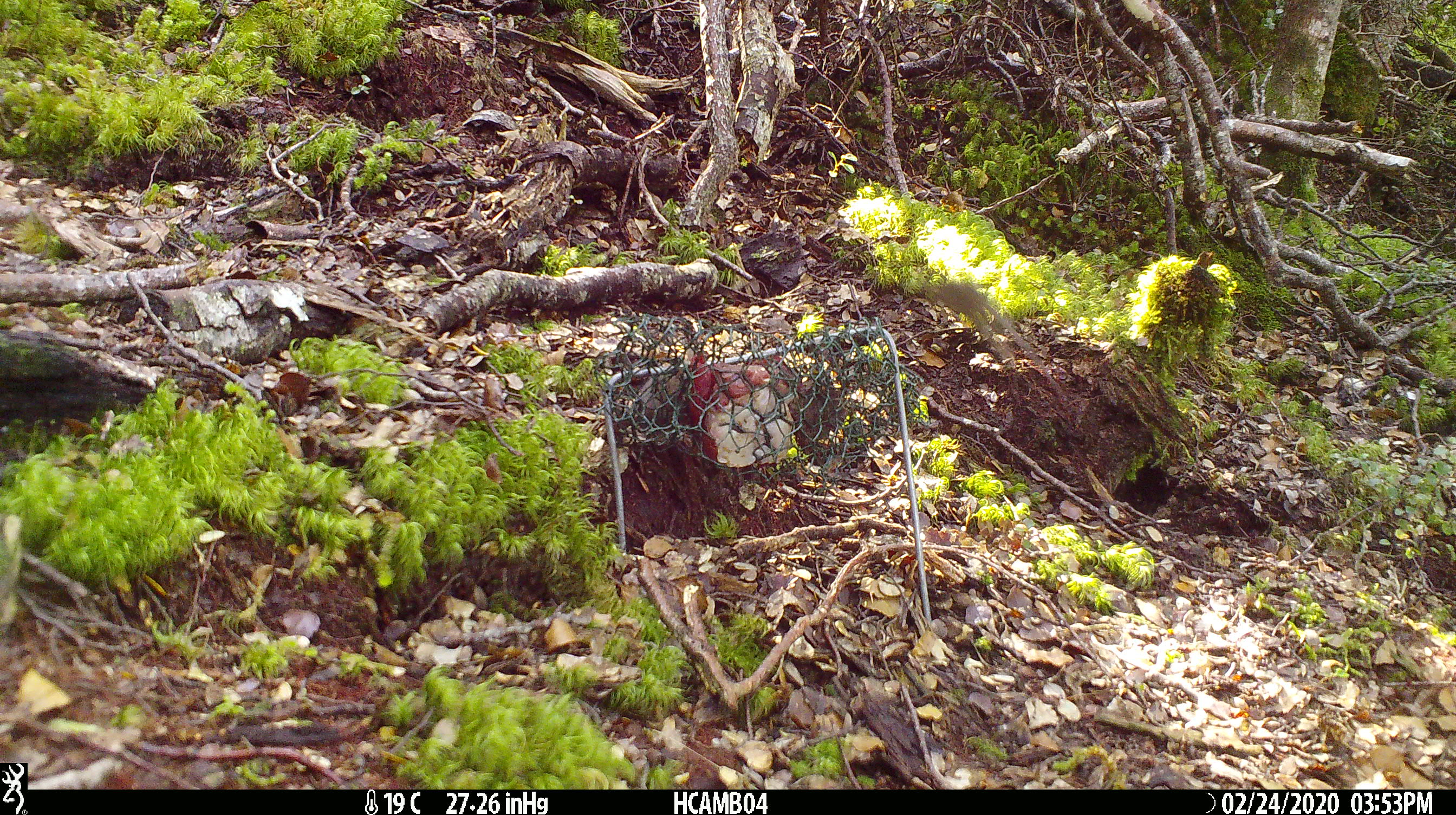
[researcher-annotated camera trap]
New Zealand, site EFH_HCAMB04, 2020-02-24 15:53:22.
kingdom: Animalia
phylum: Chordata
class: Mammalia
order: Rodentia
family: Muridae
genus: Mus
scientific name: Mus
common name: mouse